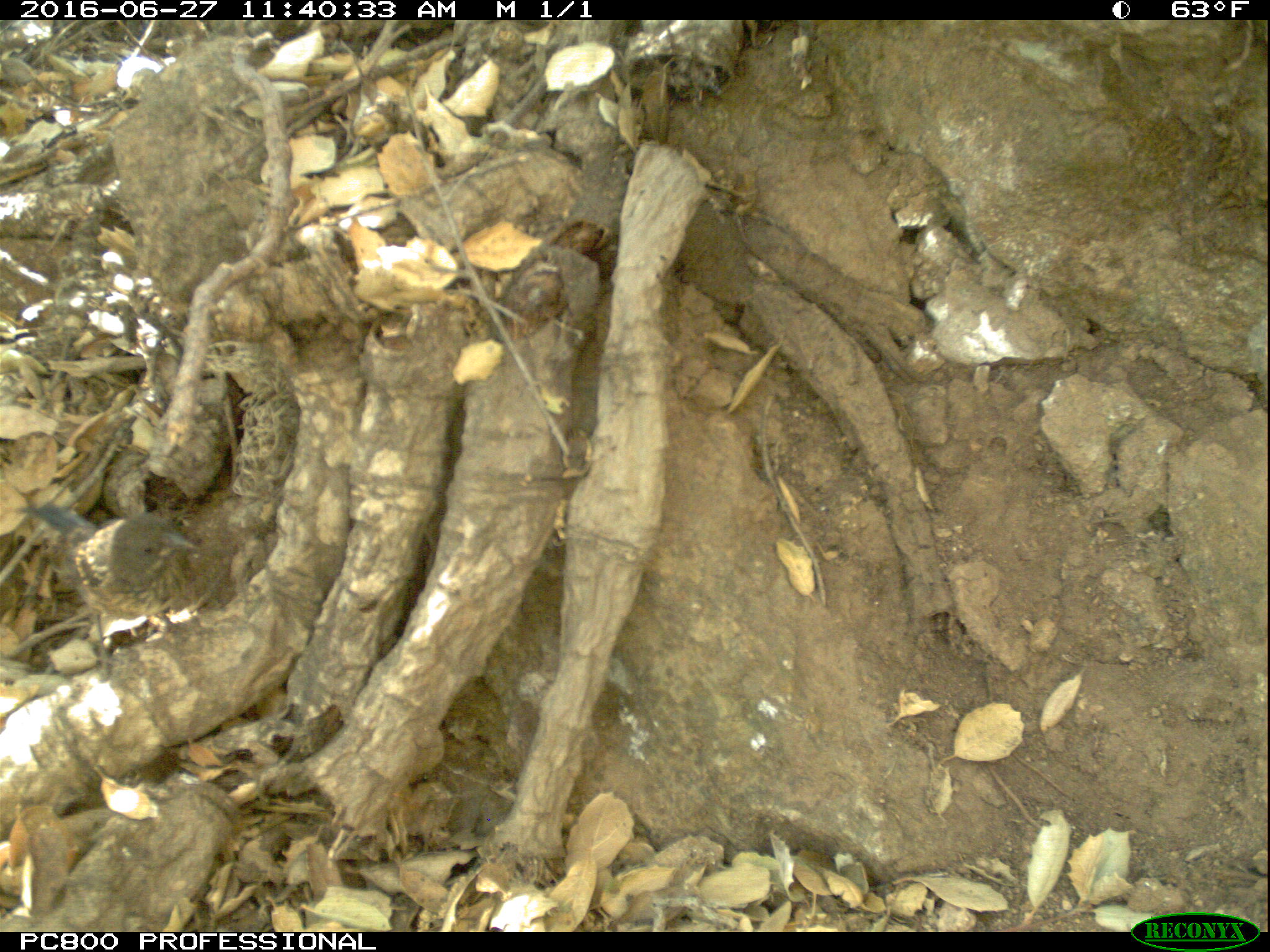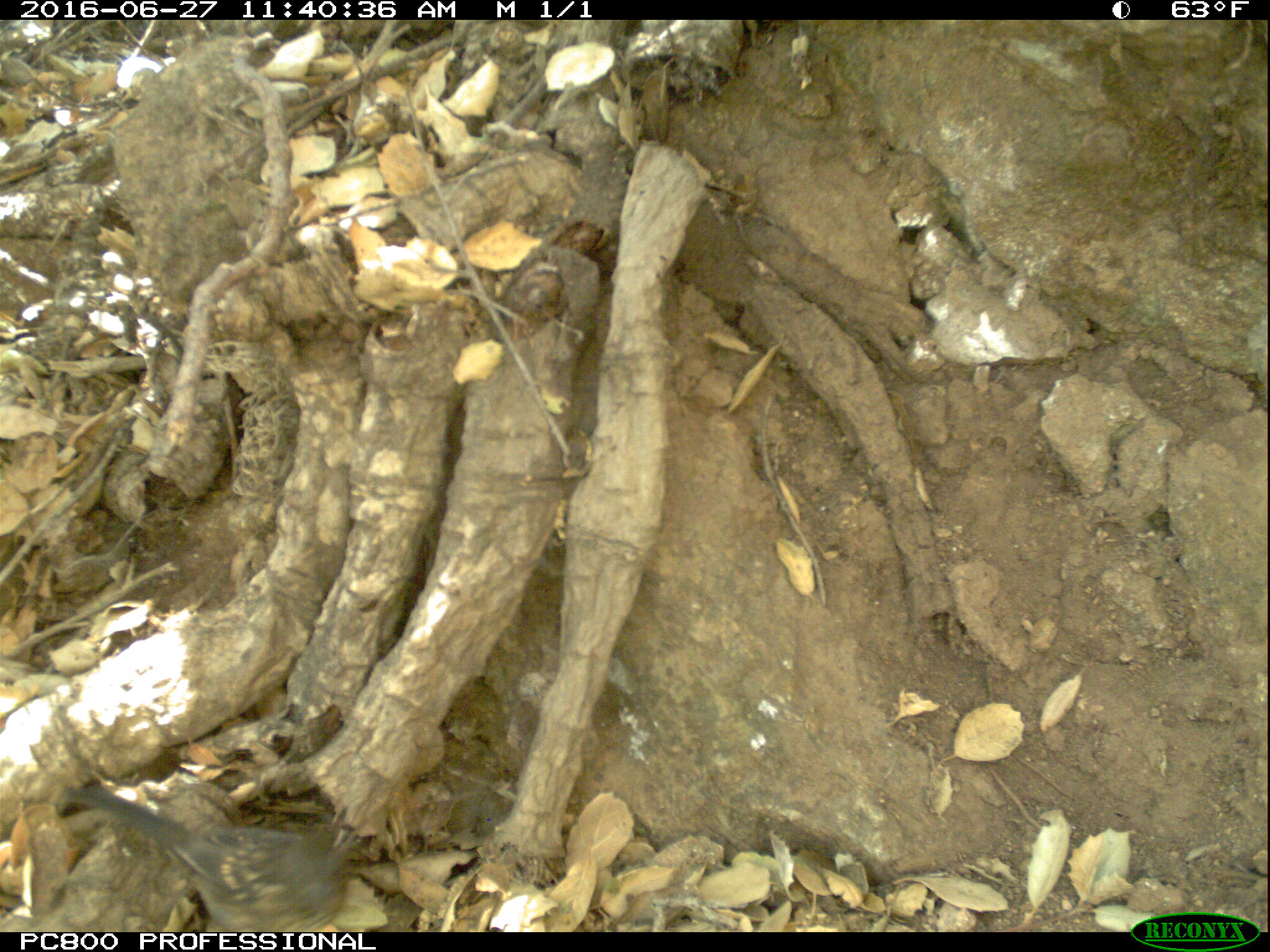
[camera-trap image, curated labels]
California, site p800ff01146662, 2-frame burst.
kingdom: Animalia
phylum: Chordata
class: Aves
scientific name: Aves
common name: bird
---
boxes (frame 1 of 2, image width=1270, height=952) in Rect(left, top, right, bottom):
bird: Rect(18, 498, 203, 685)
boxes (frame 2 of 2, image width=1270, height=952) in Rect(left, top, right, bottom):
bird: Rect(62, 782, 363, 930)